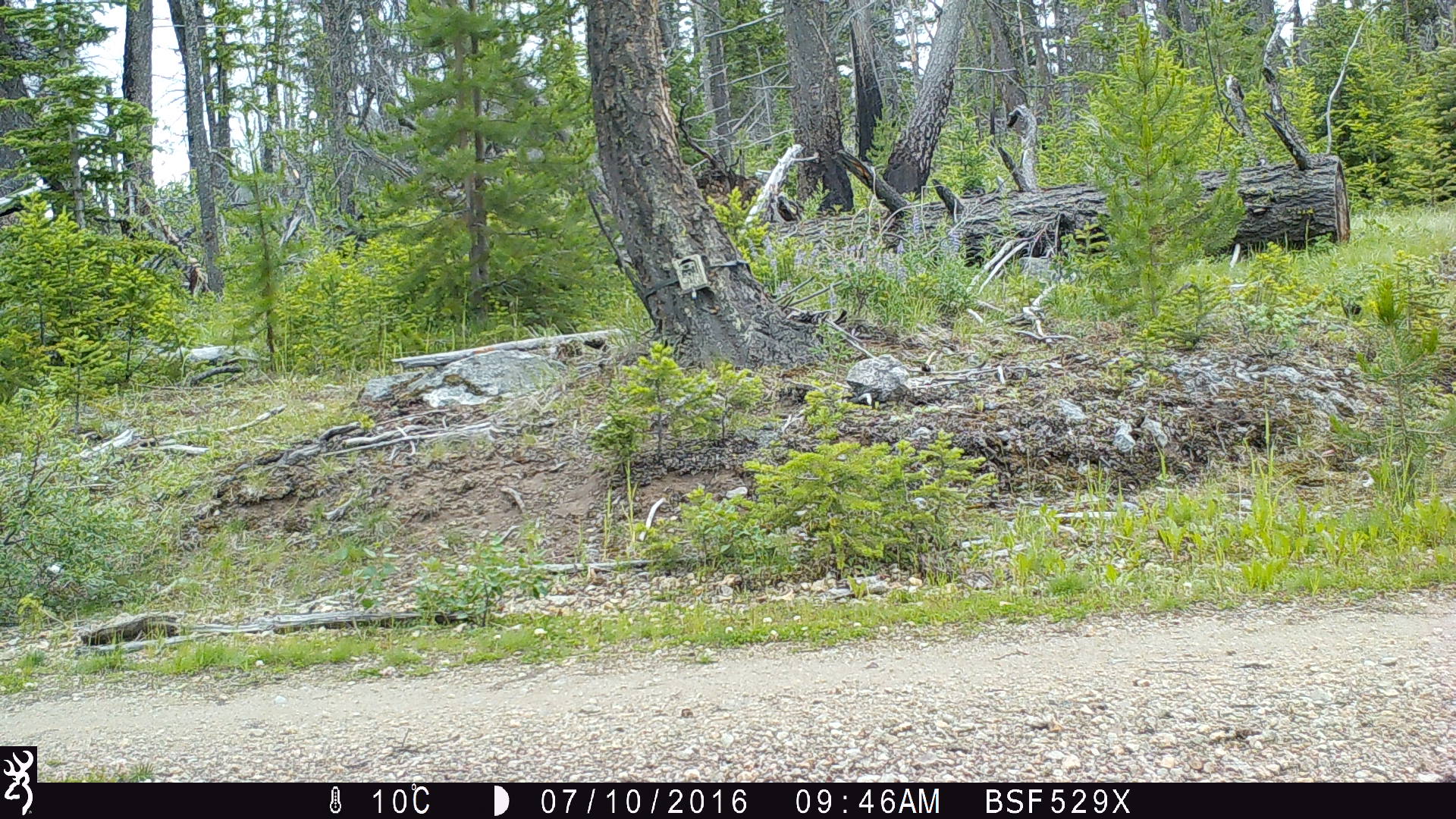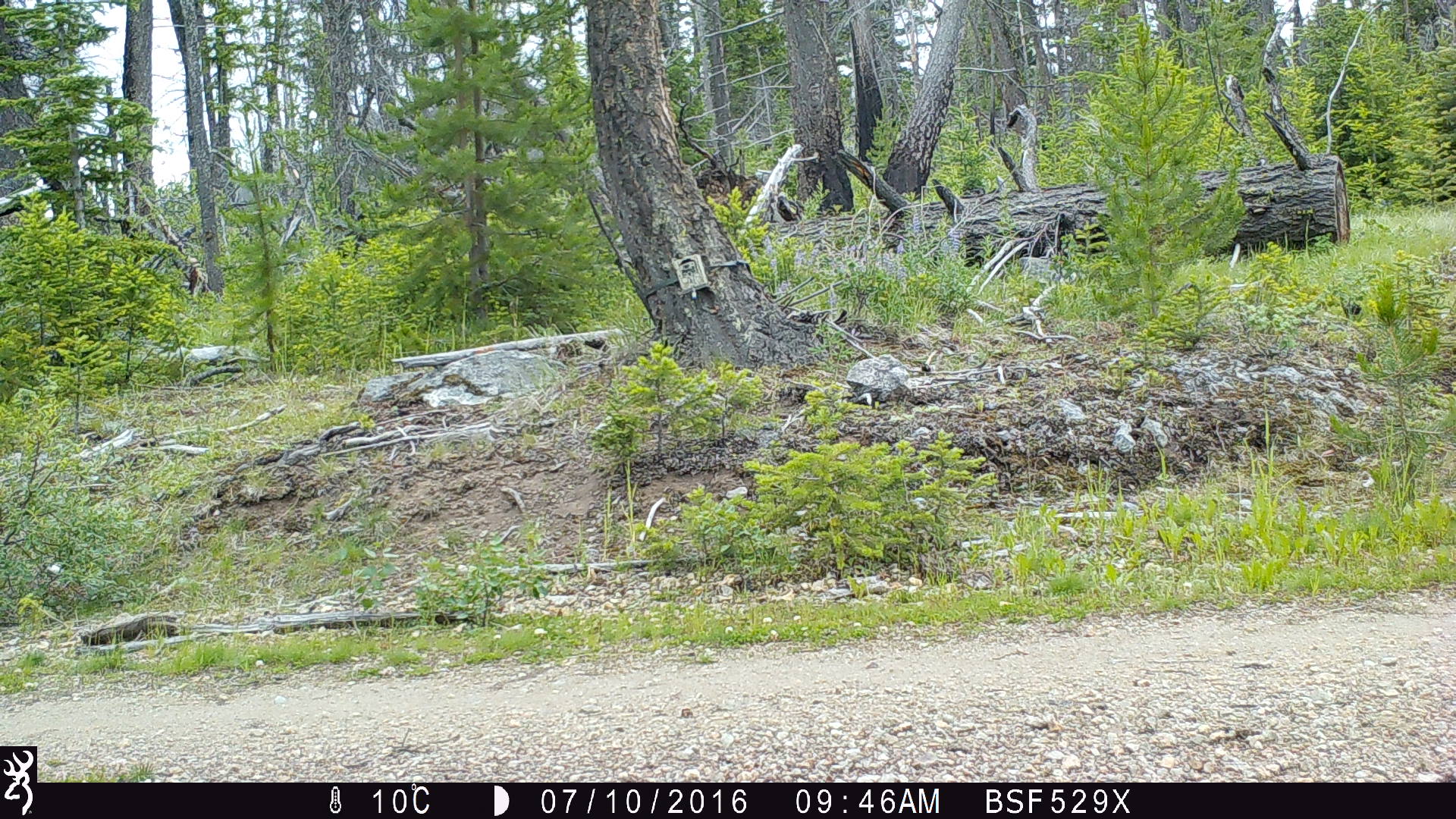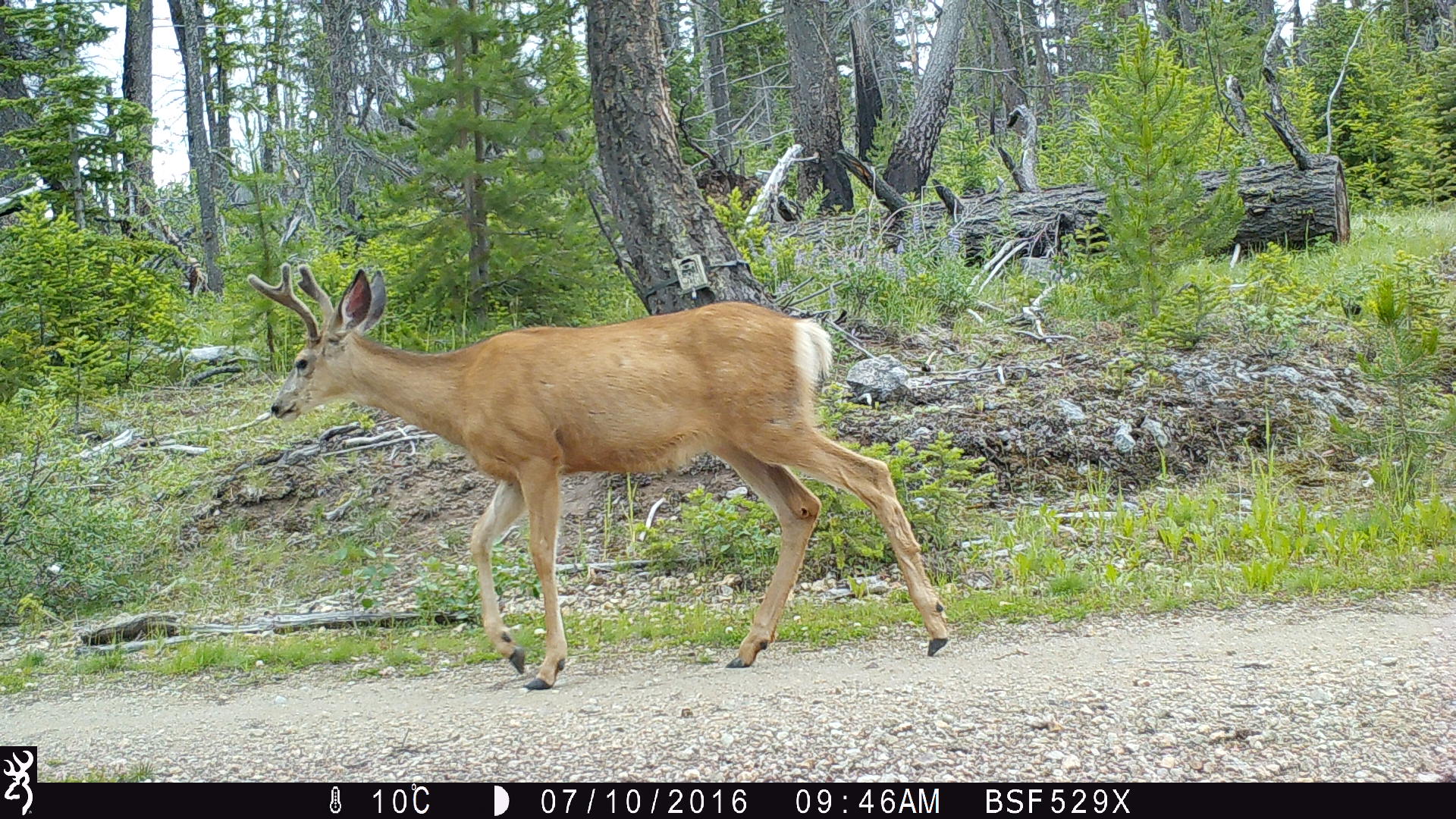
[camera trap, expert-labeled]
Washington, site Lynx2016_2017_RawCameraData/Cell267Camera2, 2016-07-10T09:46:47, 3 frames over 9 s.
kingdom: Animalia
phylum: Chordata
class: Mammalia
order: Artiodactyla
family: Cervidae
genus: Odocoileus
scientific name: Odocoileus hemionus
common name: mule deer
Odocoileus hemionus (mule deer). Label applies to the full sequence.